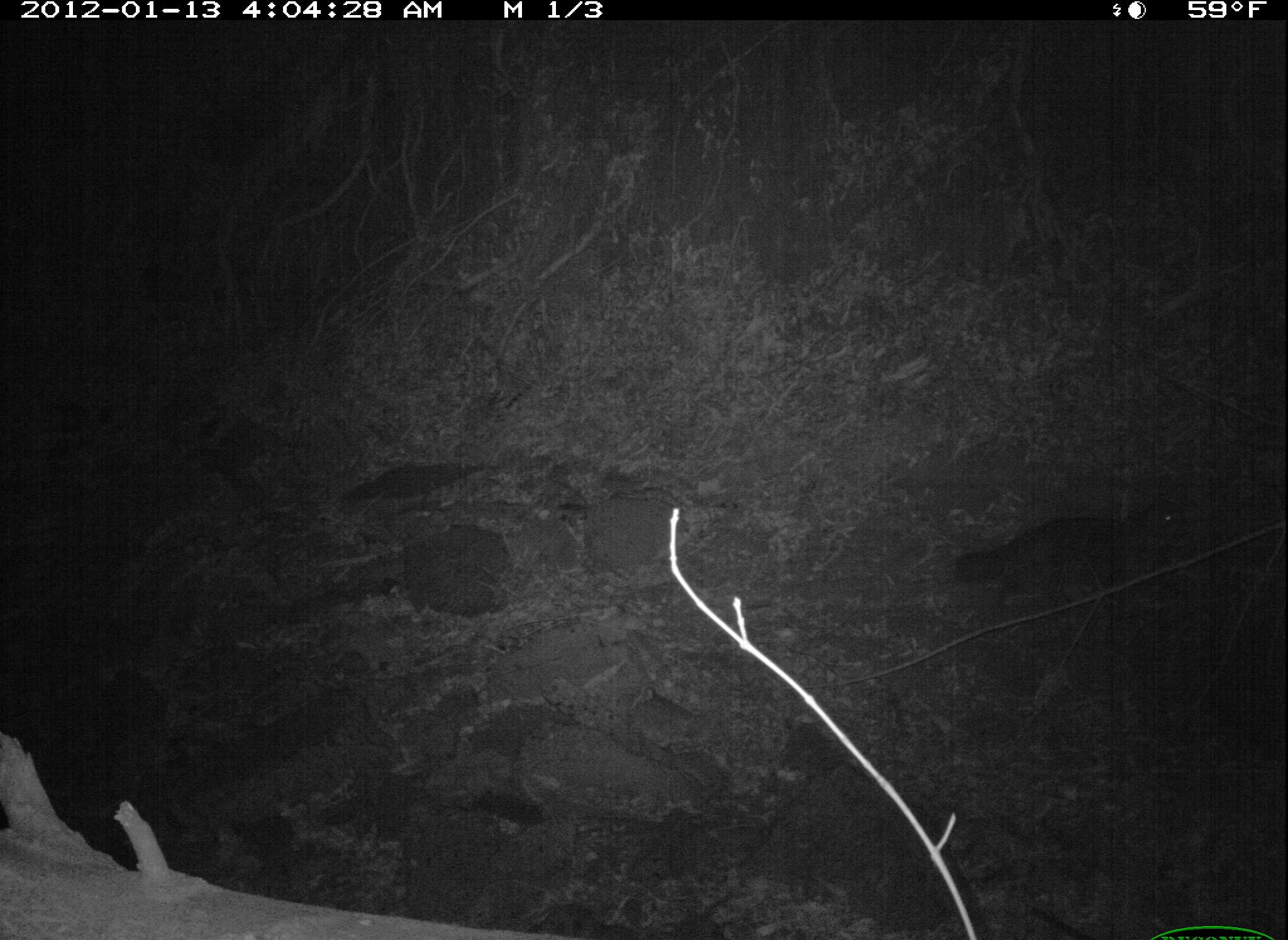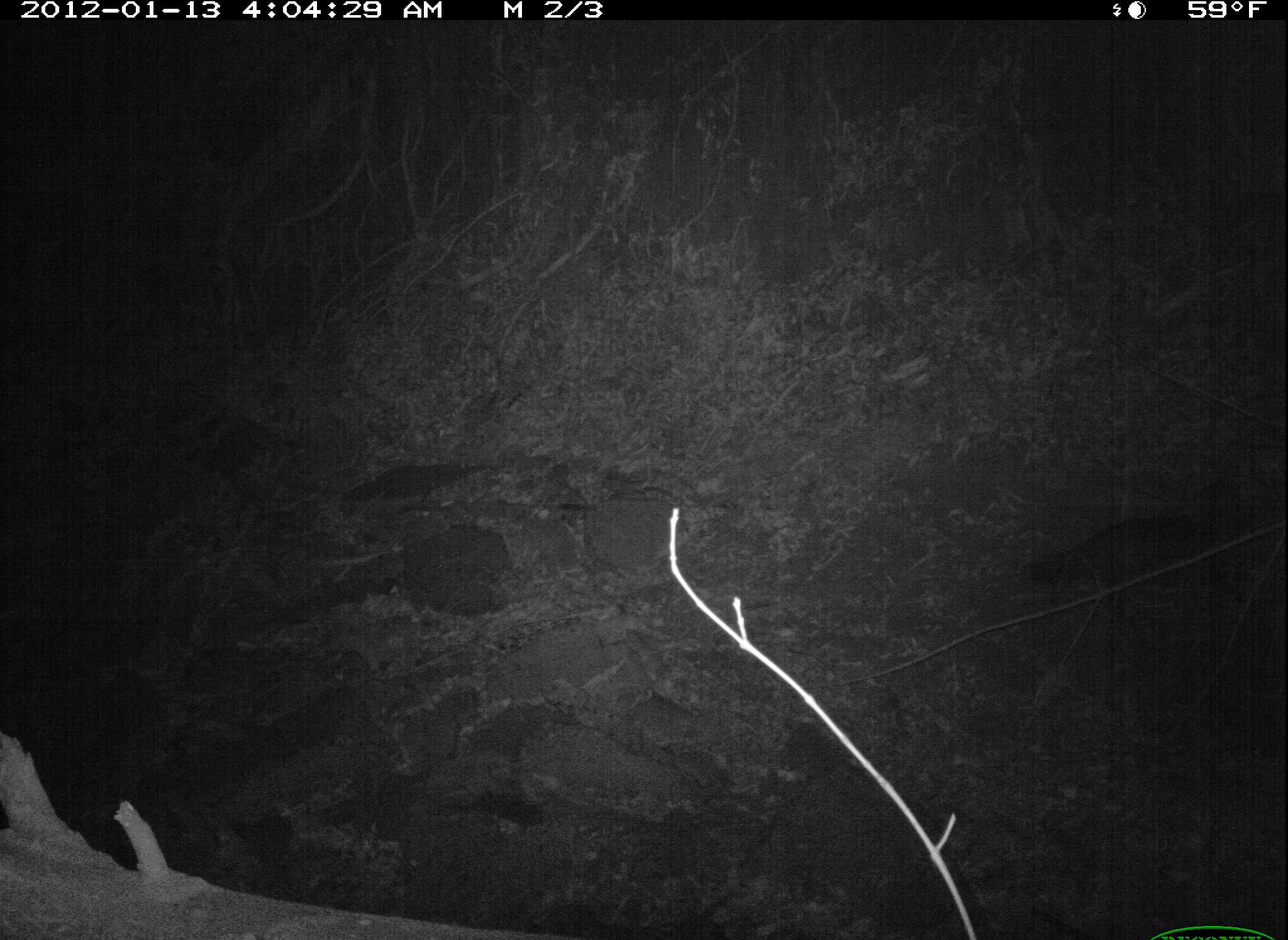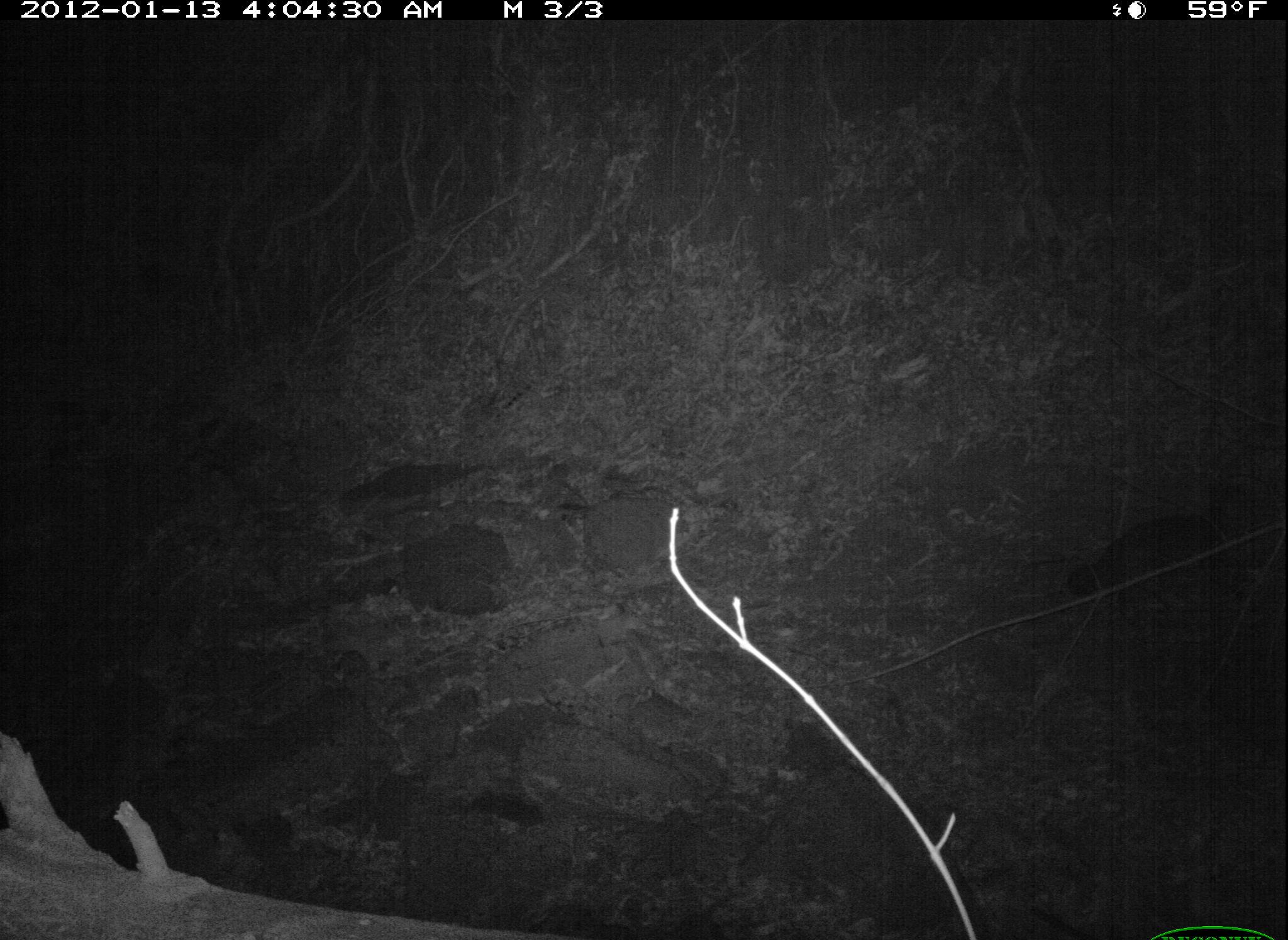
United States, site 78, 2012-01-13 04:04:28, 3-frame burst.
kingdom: Animalia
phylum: Chordata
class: Mammalia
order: Carnivora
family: Felidae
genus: Felis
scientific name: Felis catus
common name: cat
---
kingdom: Animalia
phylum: Chordata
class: Mammalia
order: Carnivora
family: Procyonidae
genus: Procyon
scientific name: Procyon lotor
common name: raccoon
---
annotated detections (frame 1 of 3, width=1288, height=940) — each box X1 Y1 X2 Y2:
cat: 939 493 1203 646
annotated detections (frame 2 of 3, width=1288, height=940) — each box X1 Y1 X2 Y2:
cat: 1019 504 1261 631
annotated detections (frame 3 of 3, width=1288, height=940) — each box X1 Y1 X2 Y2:
raccoon: 1050 504 1264 625